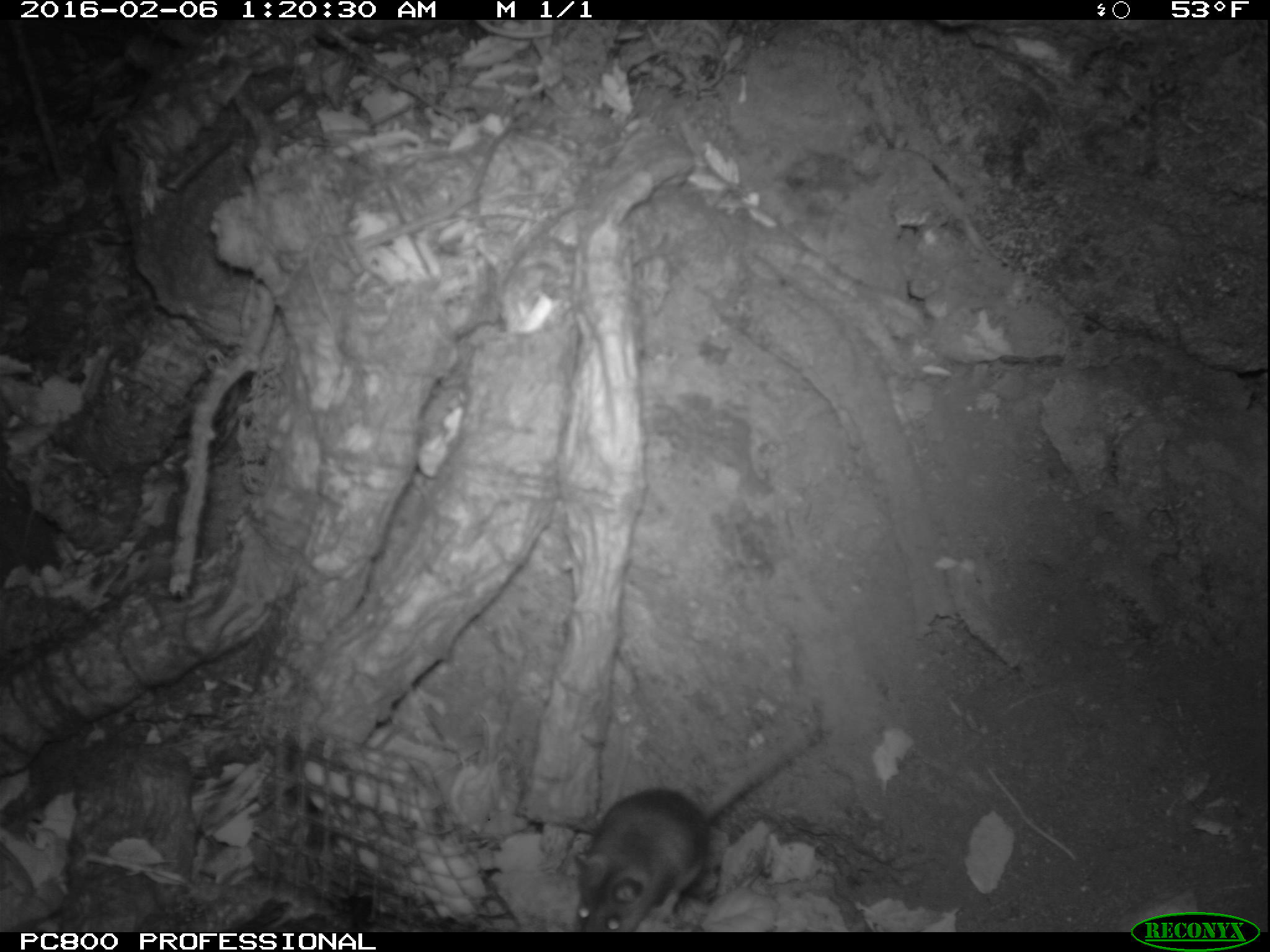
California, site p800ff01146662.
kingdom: Animalia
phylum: Chordata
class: Mammalia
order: Rodentia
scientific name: Rodentia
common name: rodent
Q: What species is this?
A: Rodent (Rodentia).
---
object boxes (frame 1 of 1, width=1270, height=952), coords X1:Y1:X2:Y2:
rodent: 576:728:822:932